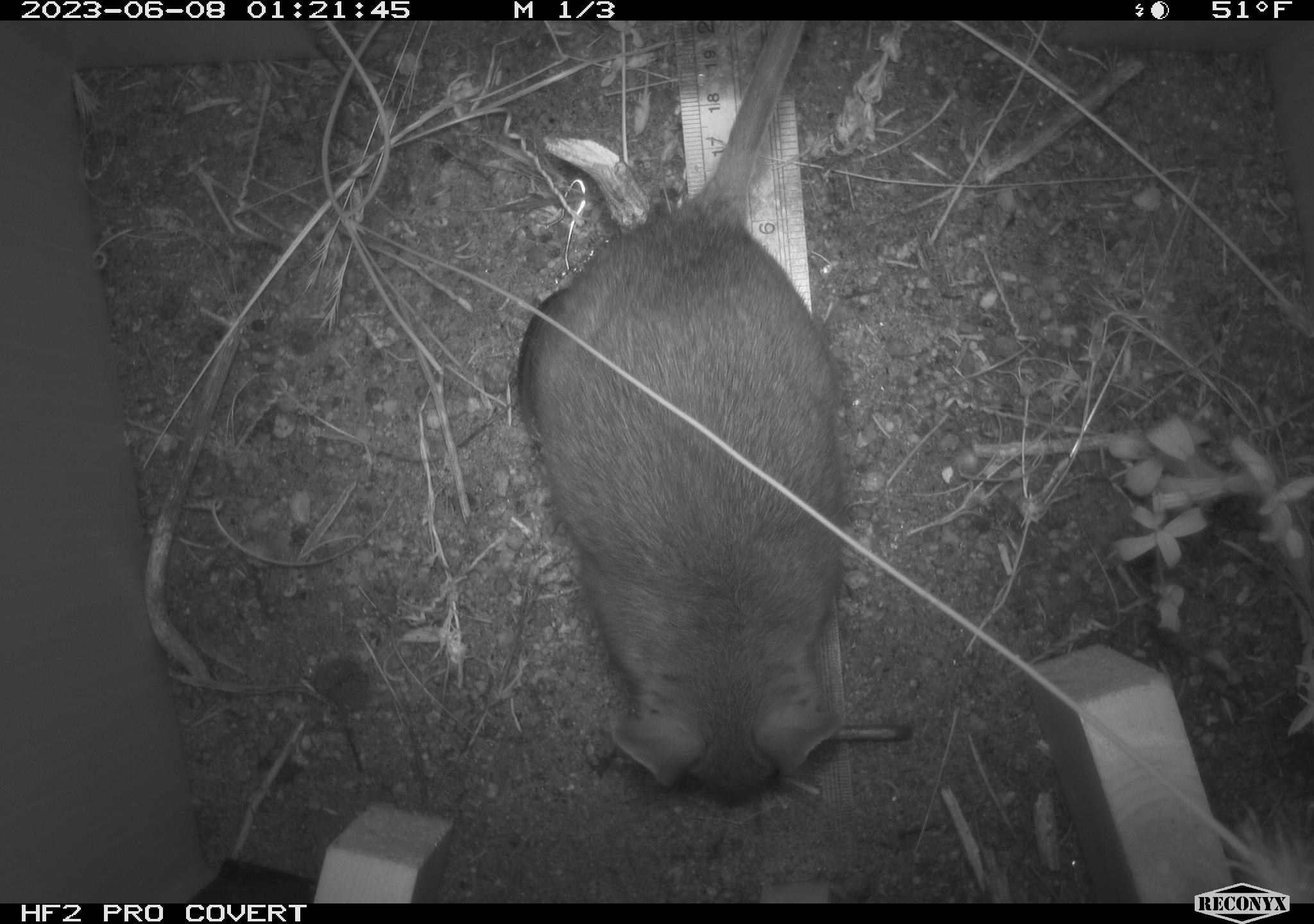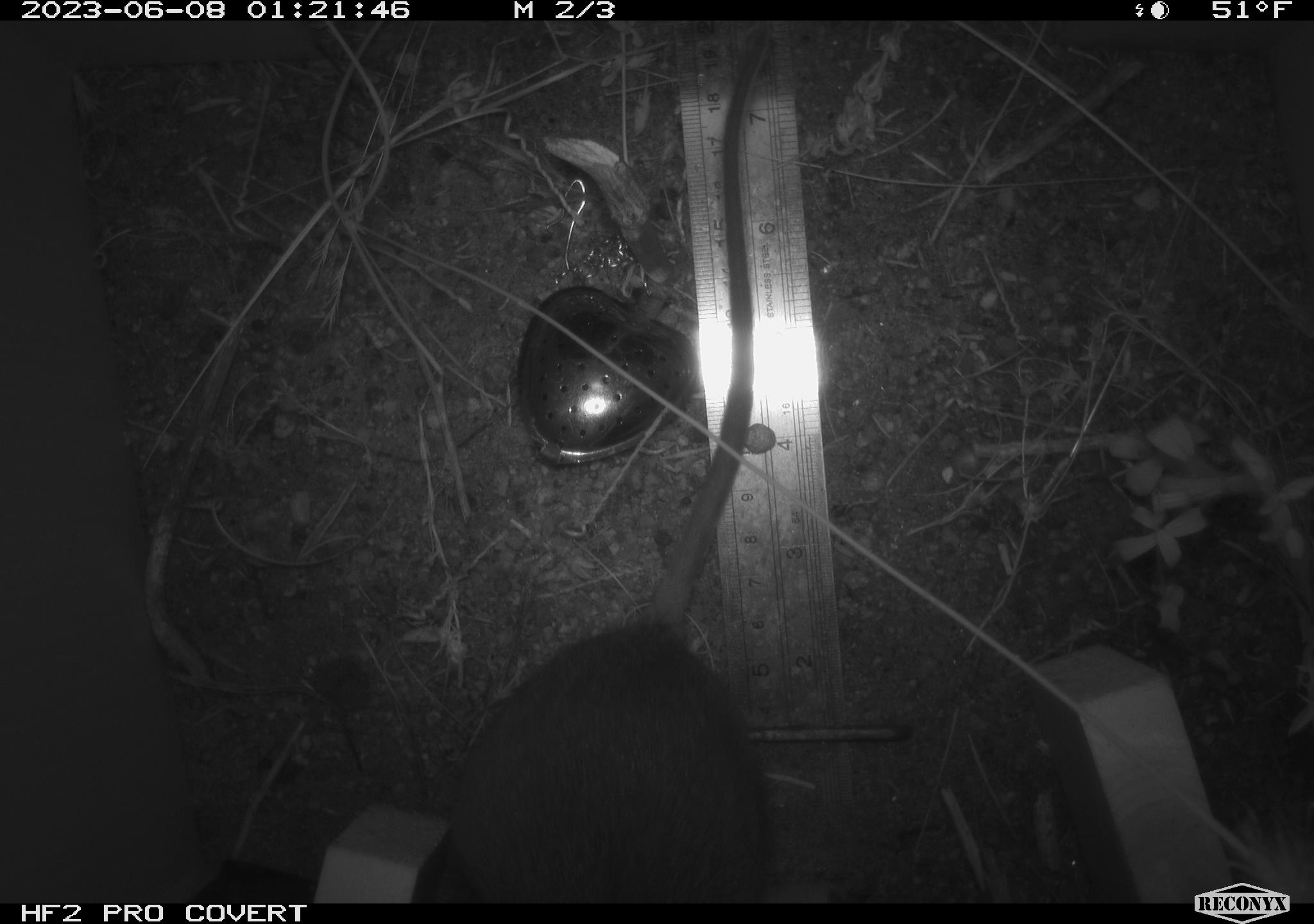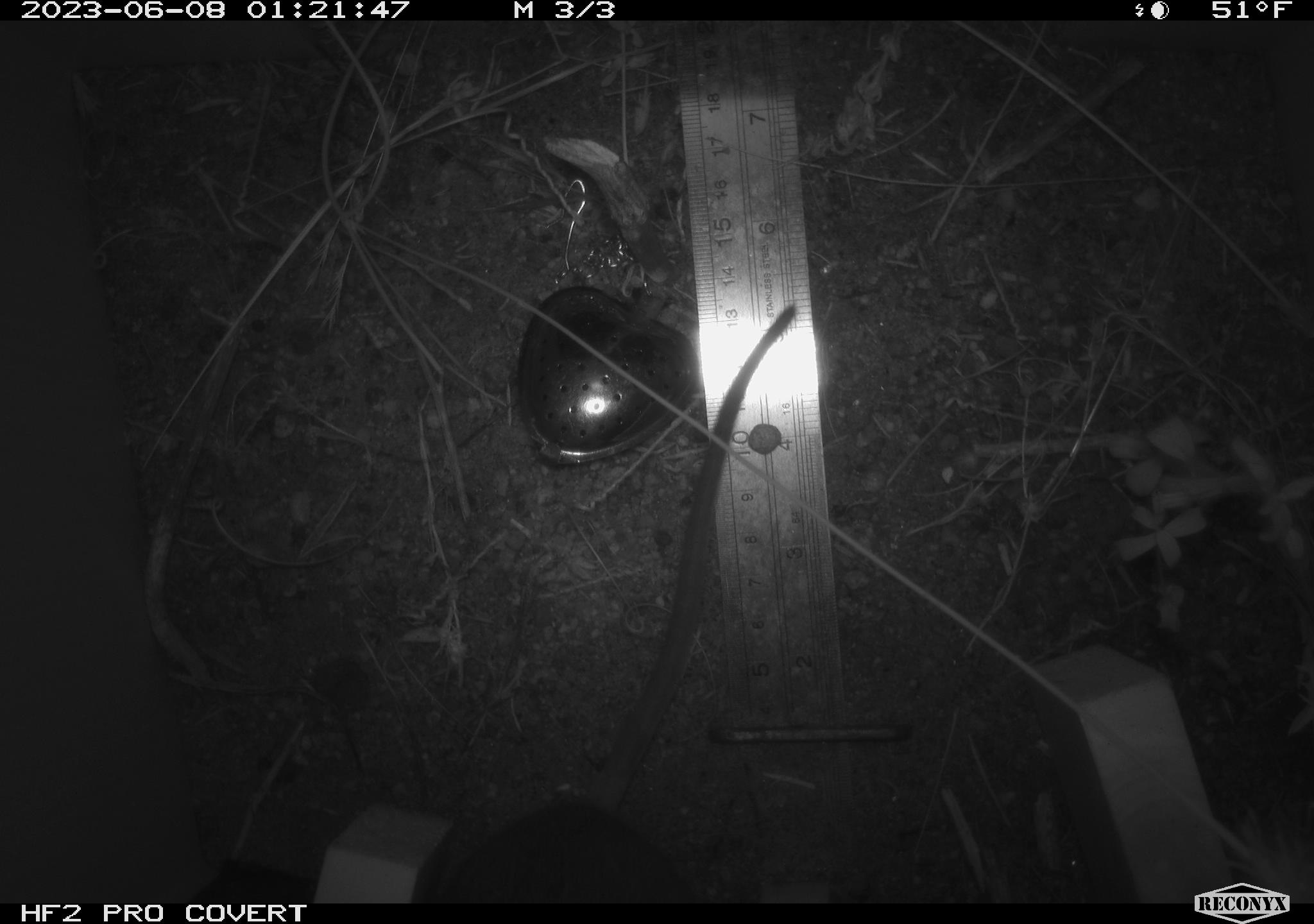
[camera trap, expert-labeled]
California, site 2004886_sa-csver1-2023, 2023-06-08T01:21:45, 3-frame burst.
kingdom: Animalia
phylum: Chordata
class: Mammalia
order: Rodentia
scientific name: Rodentia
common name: mouse species